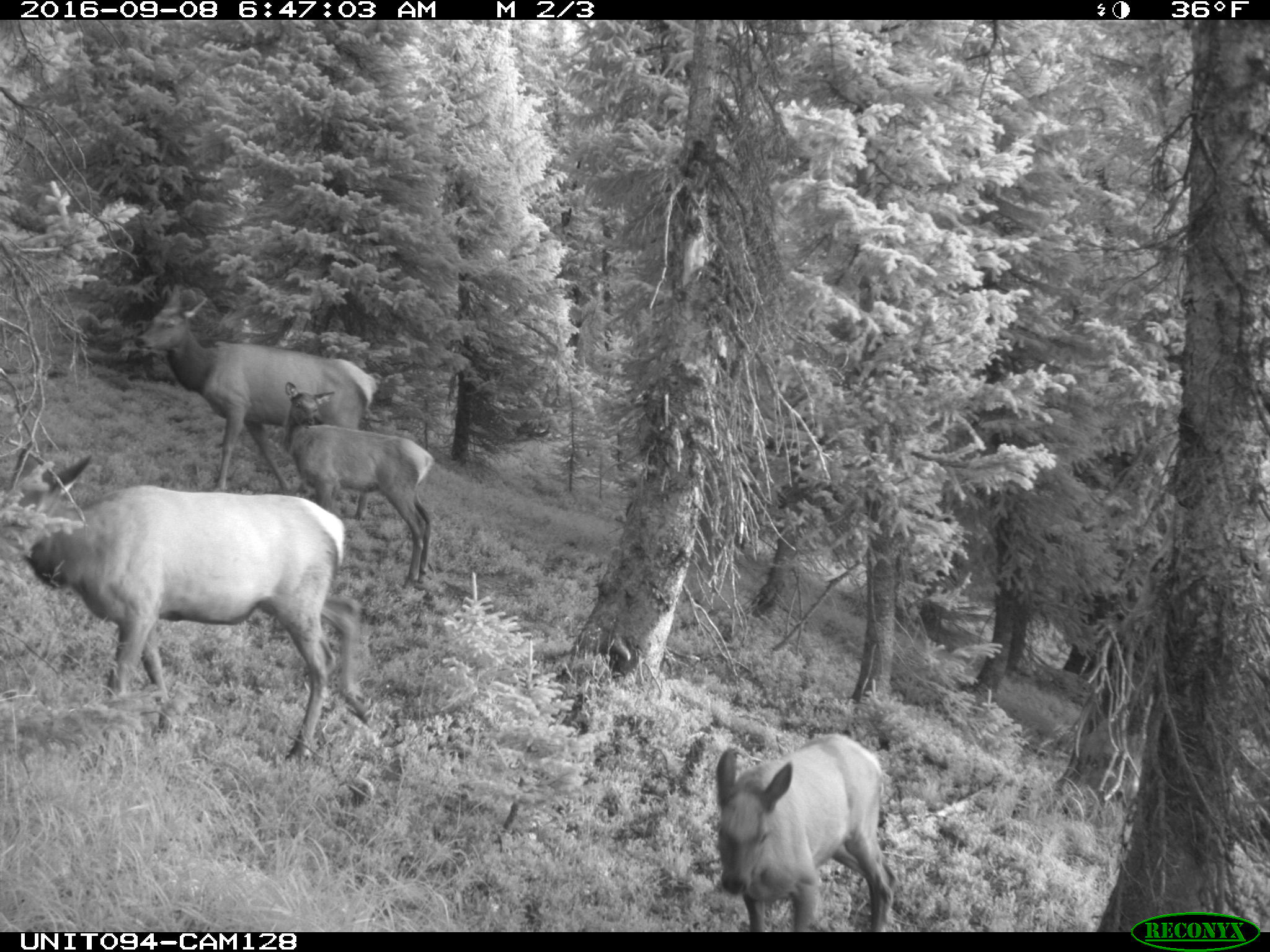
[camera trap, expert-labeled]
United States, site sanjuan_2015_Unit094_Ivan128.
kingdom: Animalia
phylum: Chordata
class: Mammalia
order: Artiodactyla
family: Cervidae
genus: Cervus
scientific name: Cervus elaphus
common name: red deer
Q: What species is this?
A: Cervus elaphus (red deer).